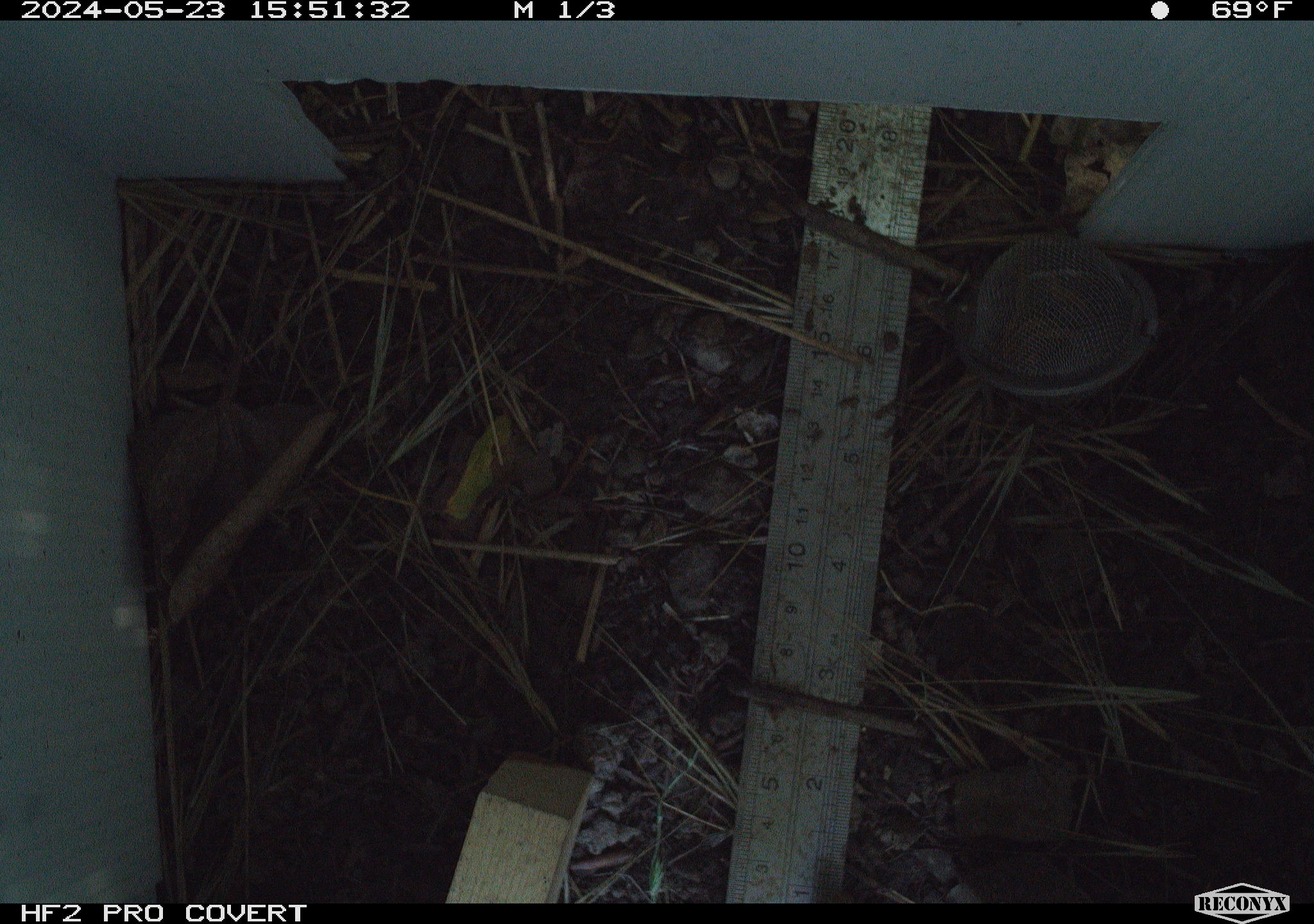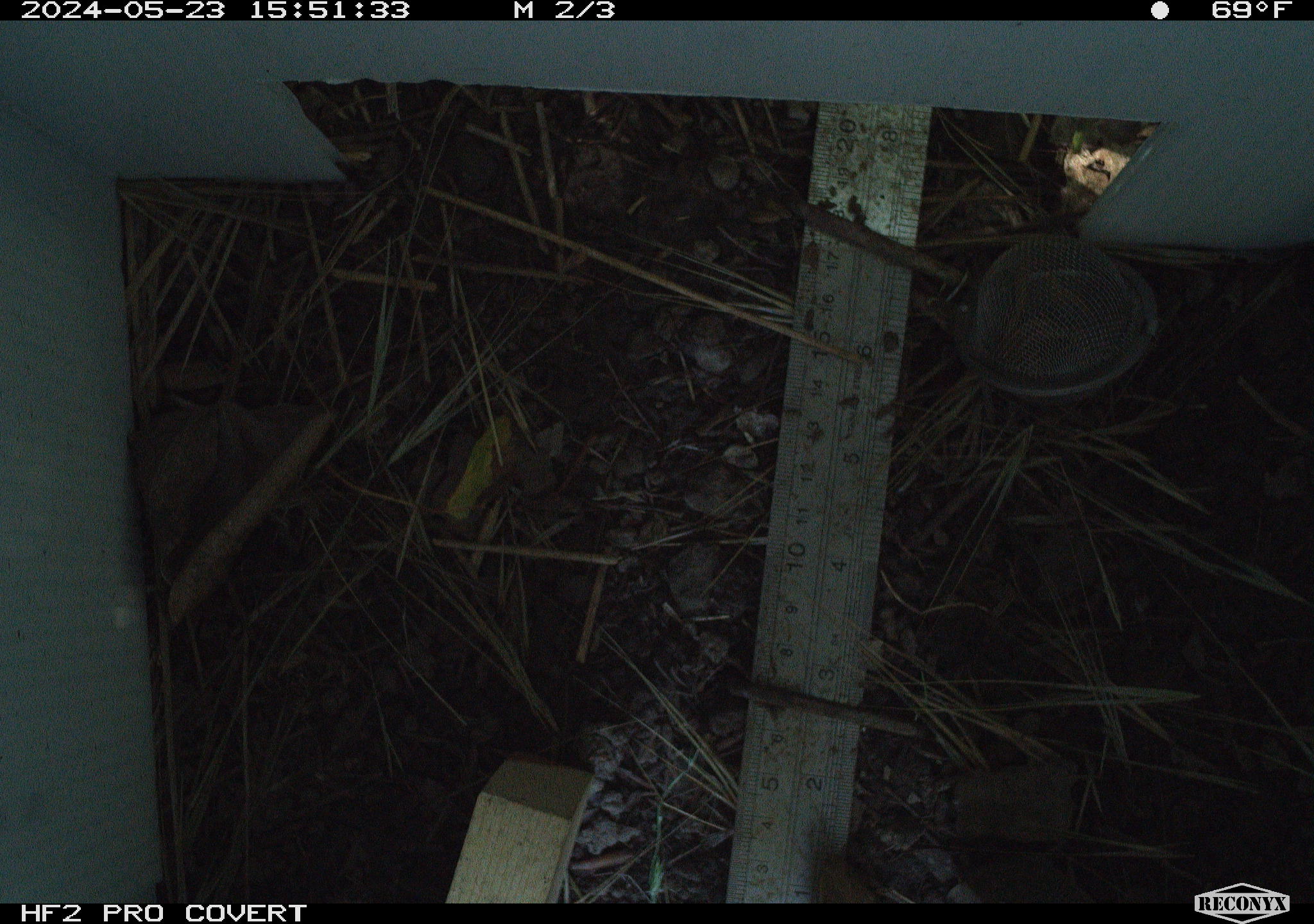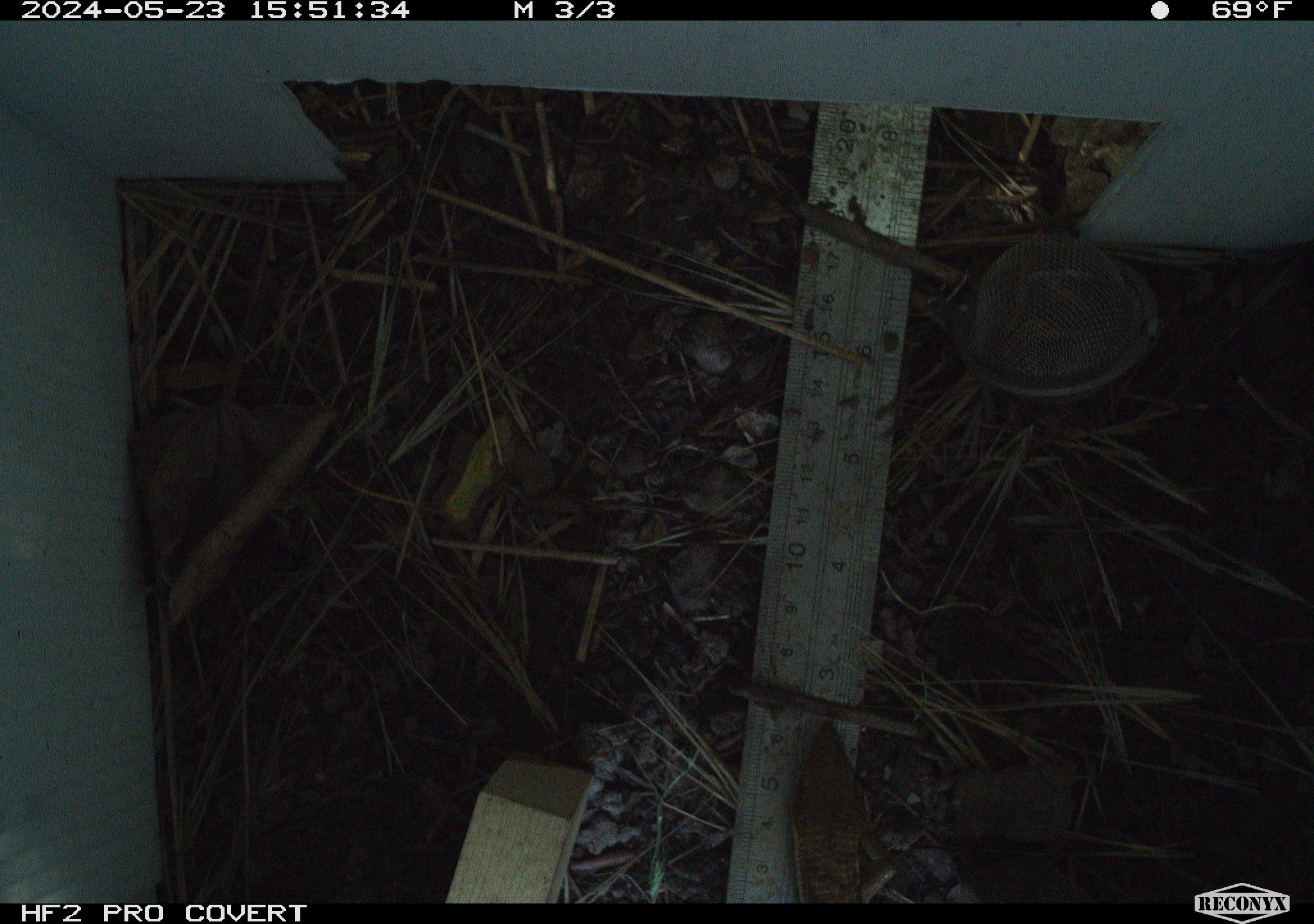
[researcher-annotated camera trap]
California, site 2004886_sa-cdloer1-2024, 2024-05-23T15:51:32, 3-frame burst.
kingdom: Animalia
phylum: Chordata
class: Reptilia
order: Squamata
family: Anguidae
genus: Elgaria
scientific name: Elgaria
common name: alligator lizards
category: elgaria species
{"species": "elgaria species (alligator lizards) (Elgaria)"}